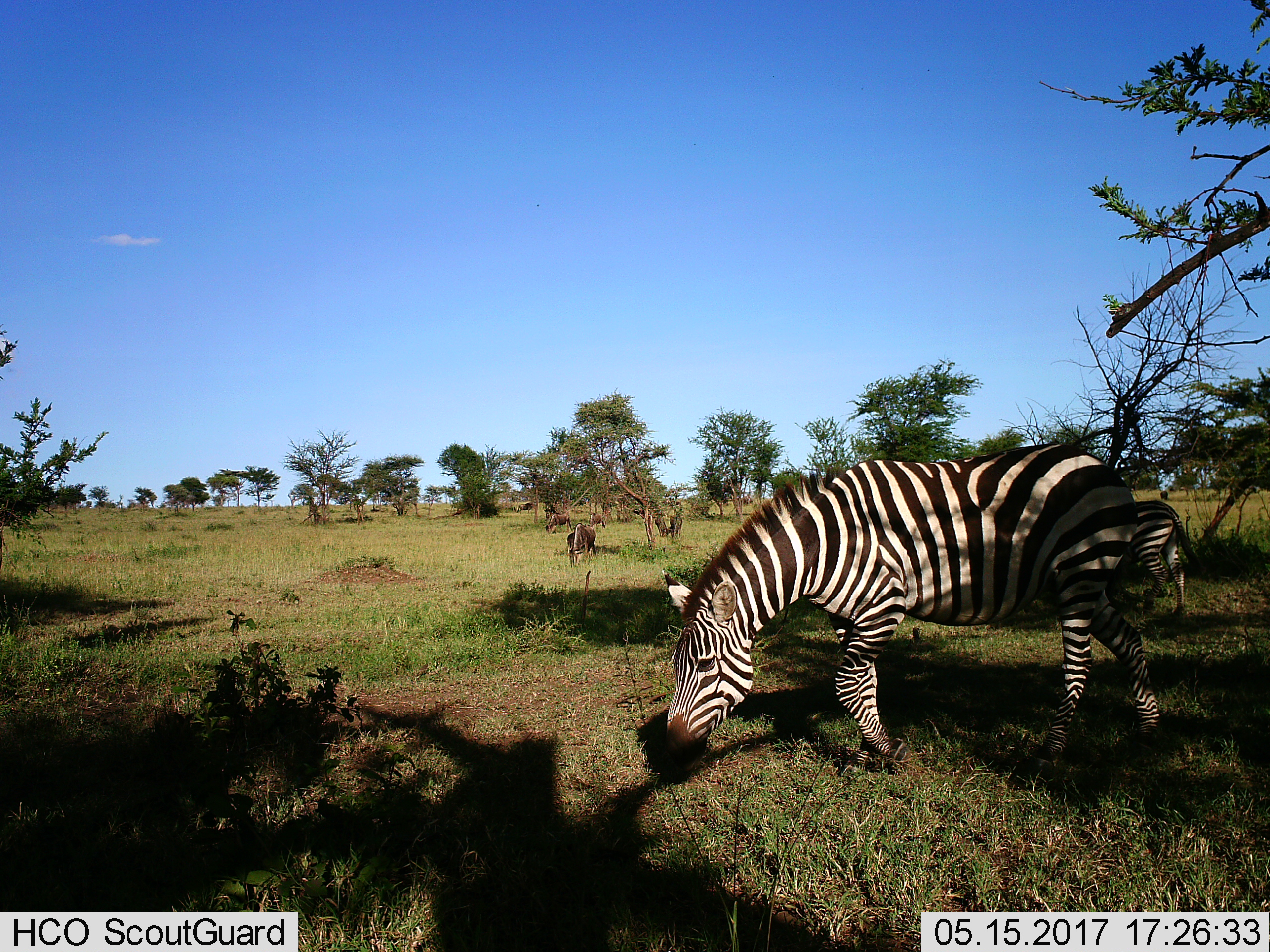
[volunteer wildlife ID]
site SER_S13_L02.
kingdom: Animalia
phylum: Chordata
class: Mammalia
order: Artiodactyla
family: Bovidae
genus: Connochaetes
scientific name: Connochaetes taurinus taurinus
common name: blue wildebeest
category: wildebeestblue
Wildebeestblue (blue wildebeest) (Connochaetes taurinus taurinus), count 5. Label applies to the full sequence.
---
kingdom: Animalia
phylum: Chordata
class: Mammalia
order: Perissodactyla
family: Equidae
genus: Equus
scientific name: Equus quagga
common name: plains zebra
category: zebraplains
Zebraplains (plains zebra) (Equus quagga), count 2. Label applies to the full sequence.